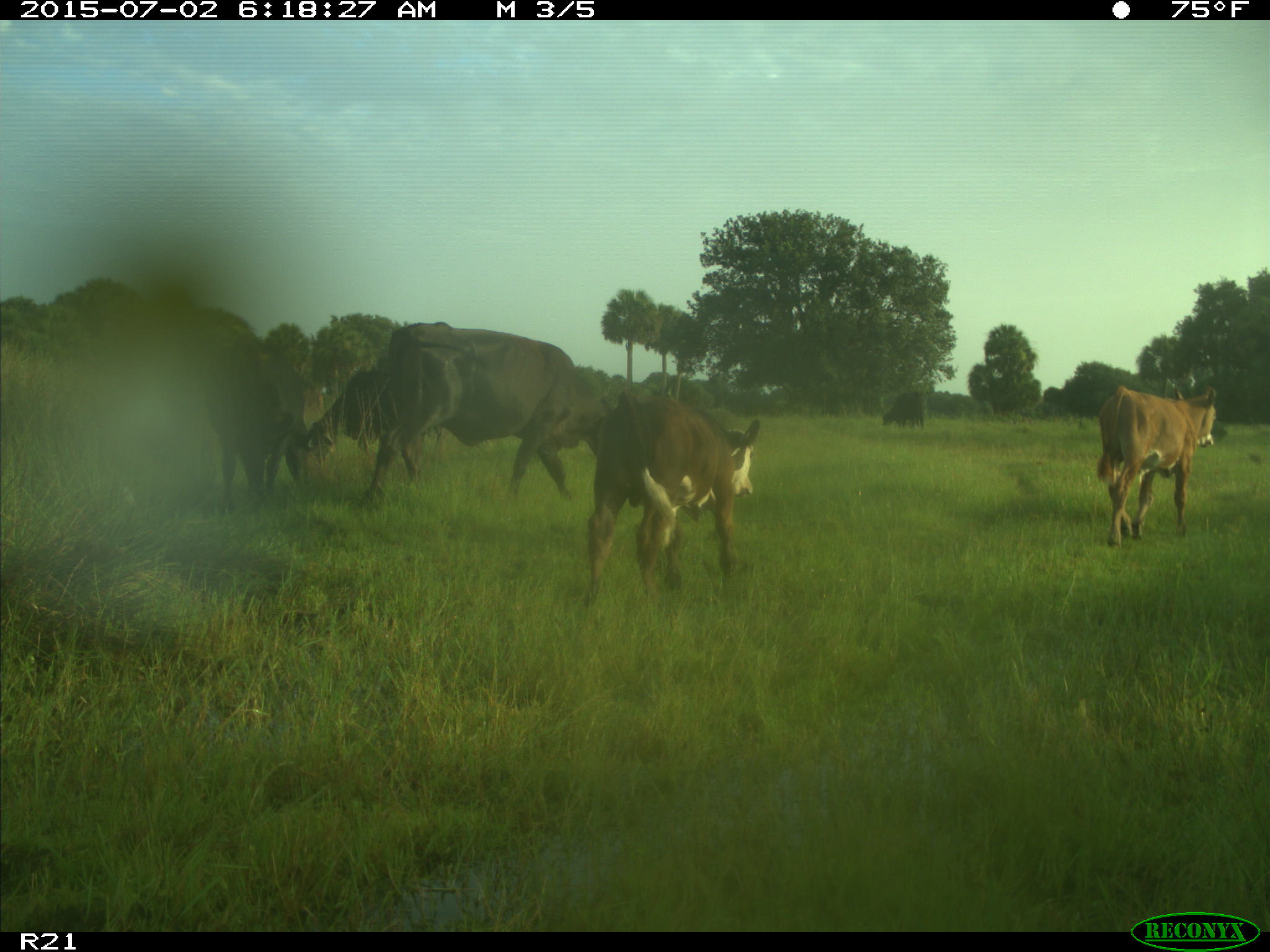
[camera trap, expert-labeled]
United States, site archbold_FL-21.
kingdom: Animalia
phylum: Chordata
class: Mammalia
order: Artiodactyla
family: Bovidae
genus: Bos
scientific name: Bos taurus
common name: domestic cow